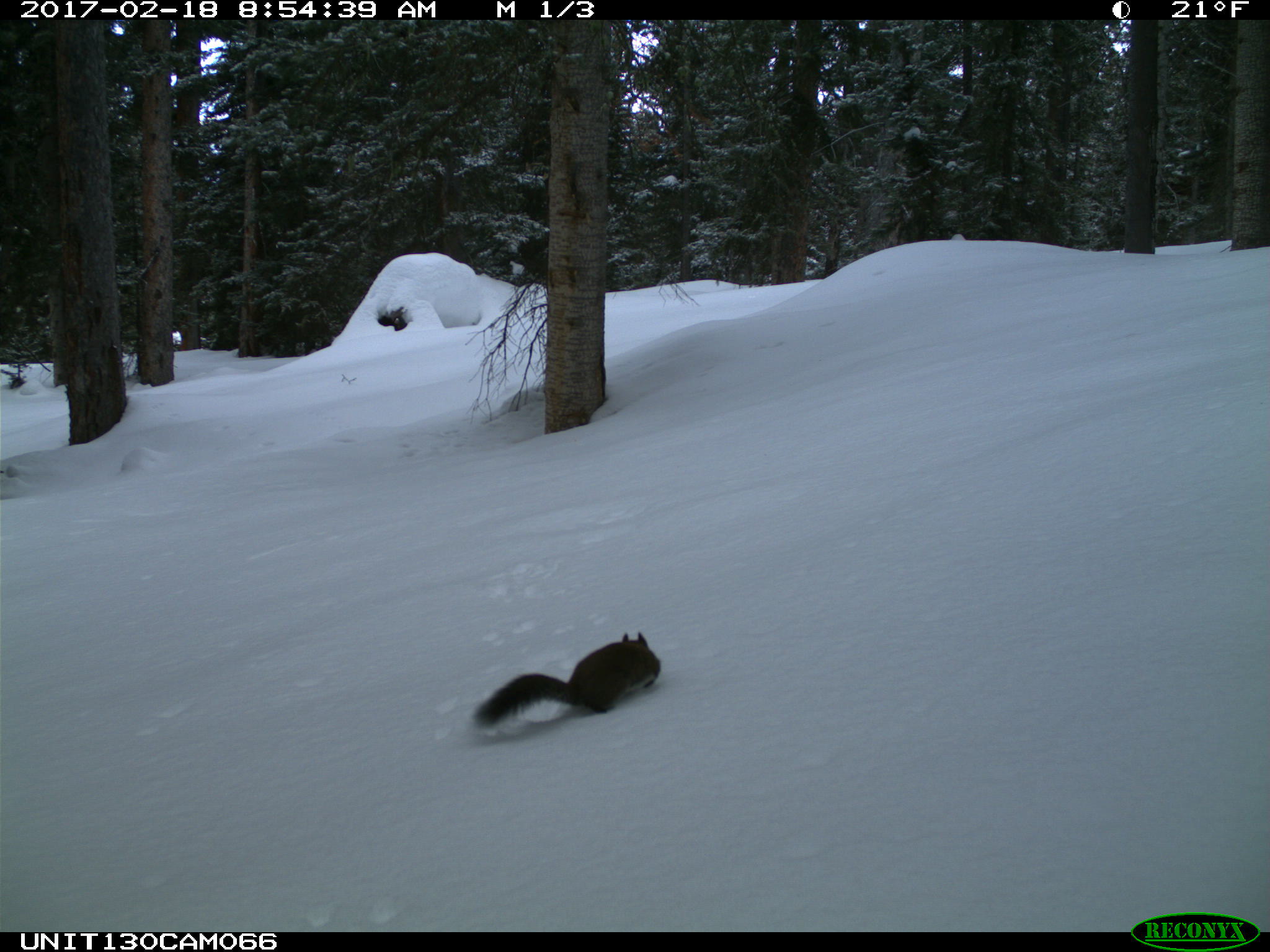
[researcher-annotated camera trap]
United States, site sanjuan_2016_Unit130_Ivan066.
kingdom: Animalia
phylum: Chordata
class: Mammalia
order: Rodentia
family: Sciuridae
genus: Tamiasciurus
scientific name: Tamiasciurus hudsonicus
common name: american red squirrel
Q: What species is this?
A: Tamiasciurus hudsonicus (american red squirrel).